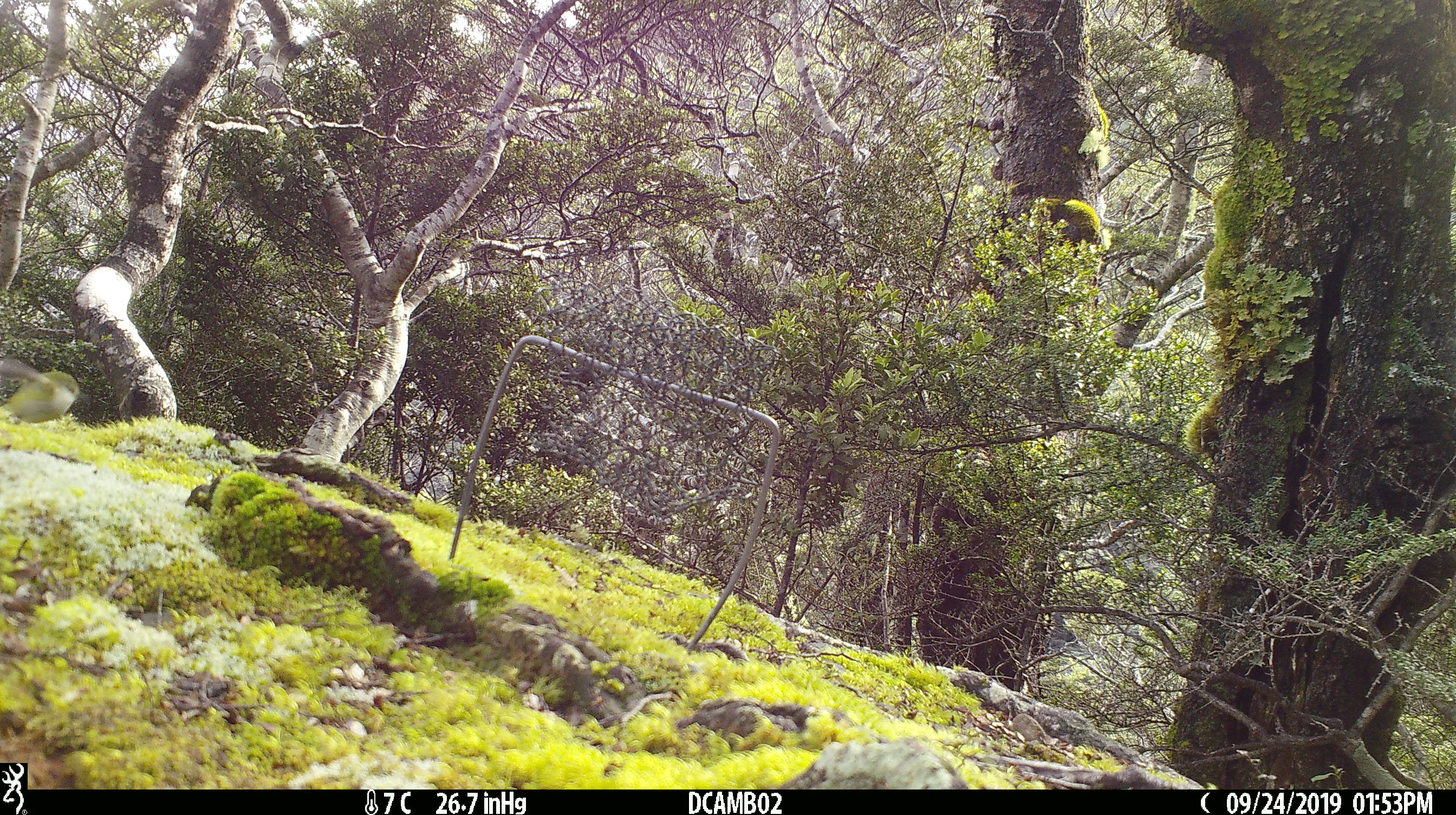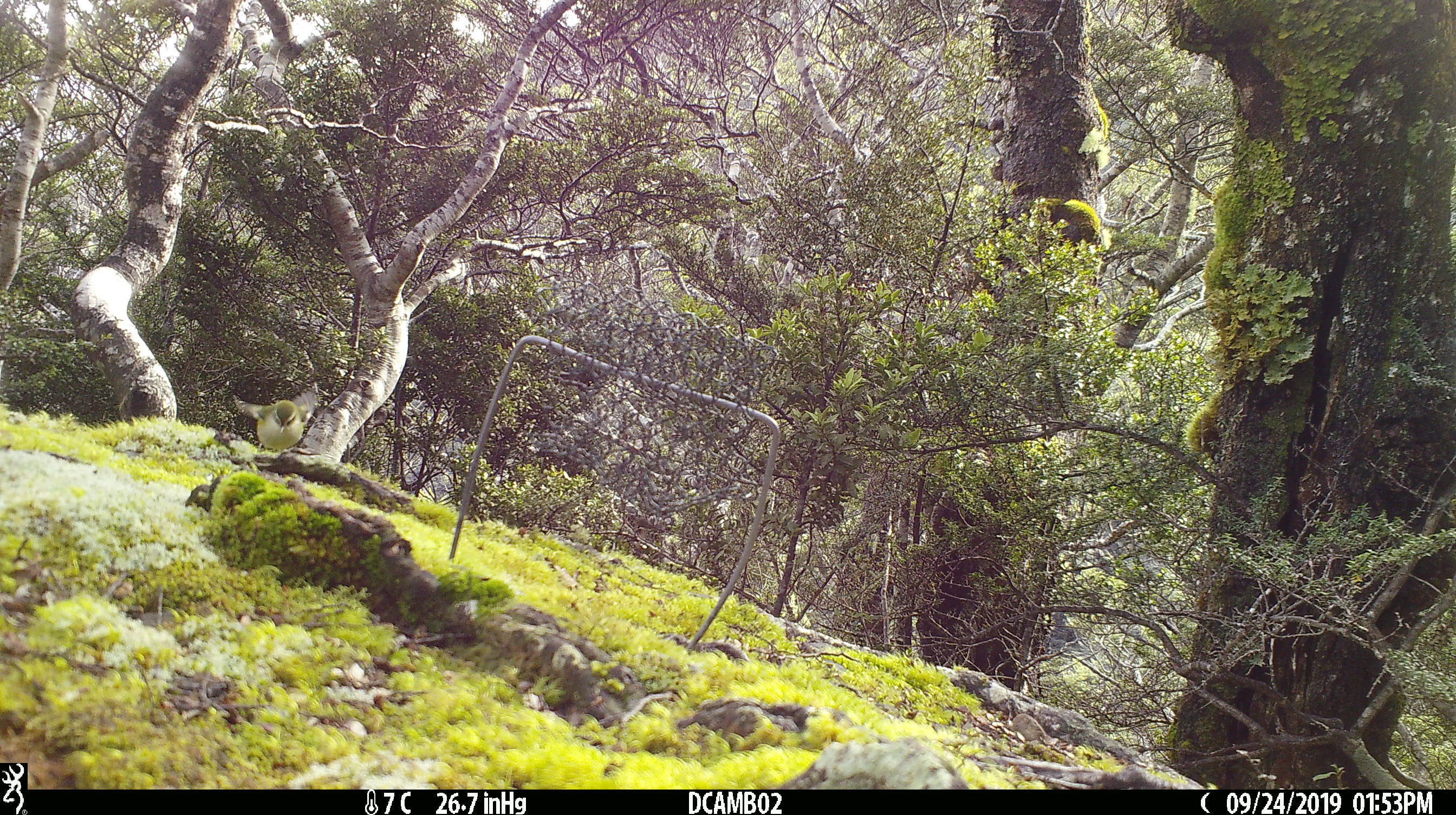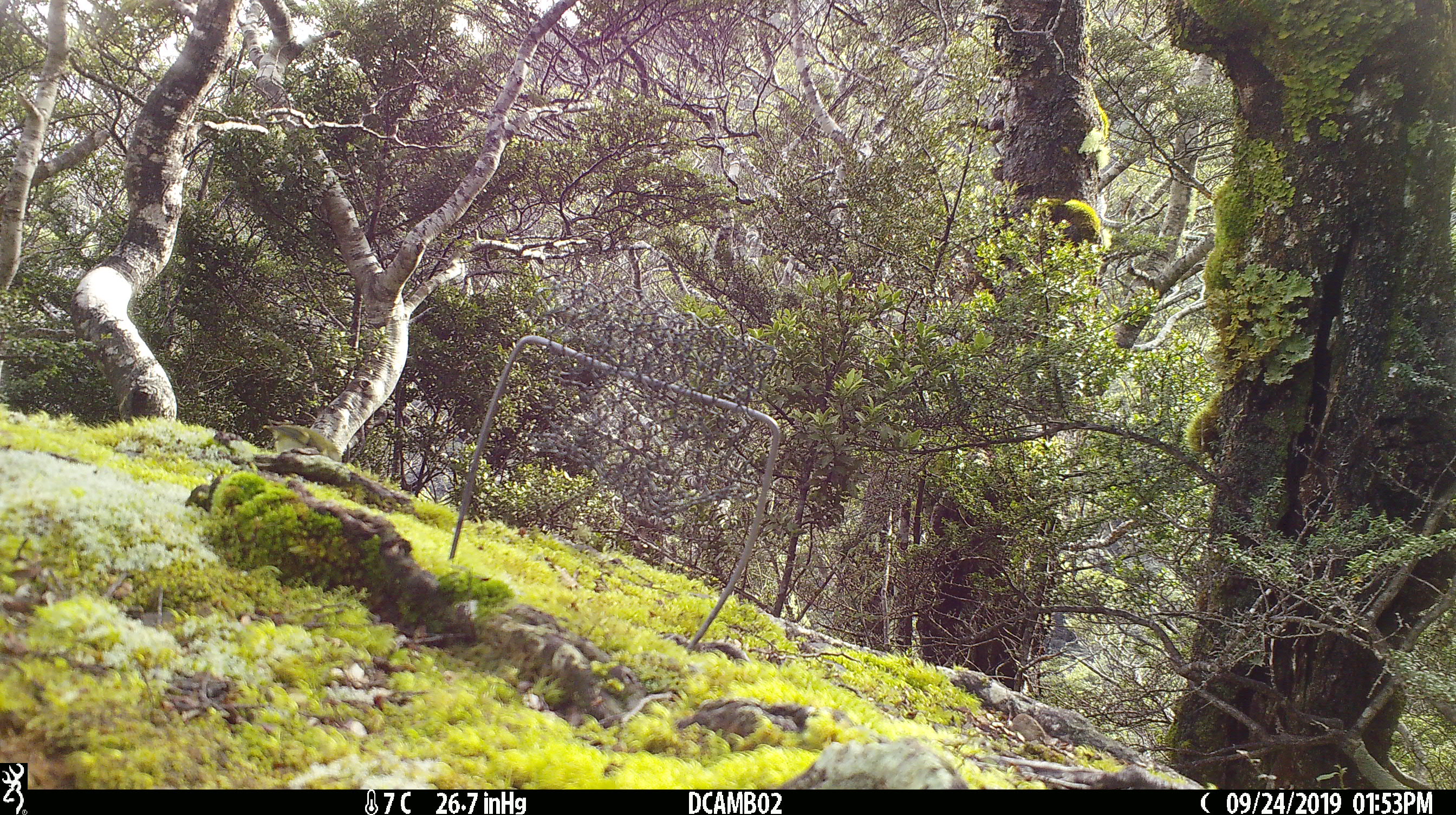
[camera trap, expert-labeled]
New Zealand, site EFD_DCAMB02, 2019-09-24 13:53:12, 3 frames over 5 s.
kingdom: Animalia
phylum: Chordata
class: Aves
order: Passeriformes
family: Acanthisittidae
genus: Acanthisitta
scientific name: Acanthisitta chloris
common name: rifleman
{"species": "rifleman (Acanthisitta chloris)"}